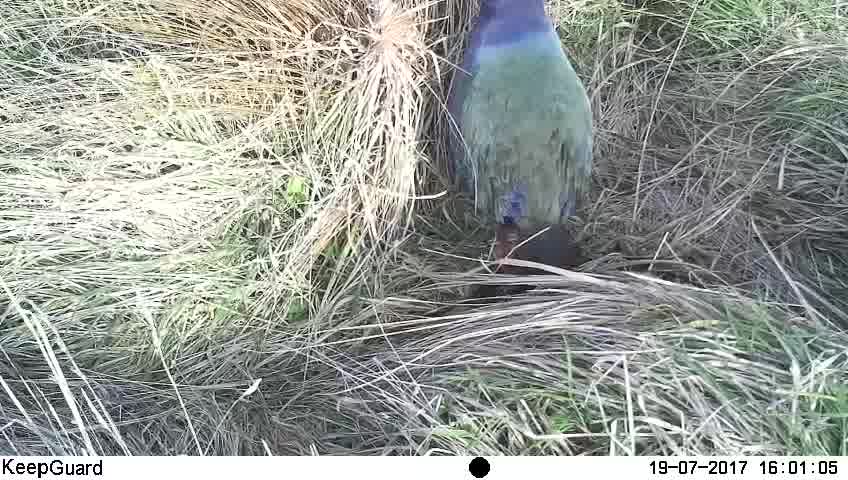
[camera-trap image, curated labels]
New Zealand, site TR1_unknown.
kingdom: Animalia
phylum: Chordata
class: Aves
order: Gruiformes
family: Rallidae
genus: Porphyrio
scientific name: Porphyrio mantelli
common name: takahe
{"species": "takahe (Porphyrio mantelli)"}